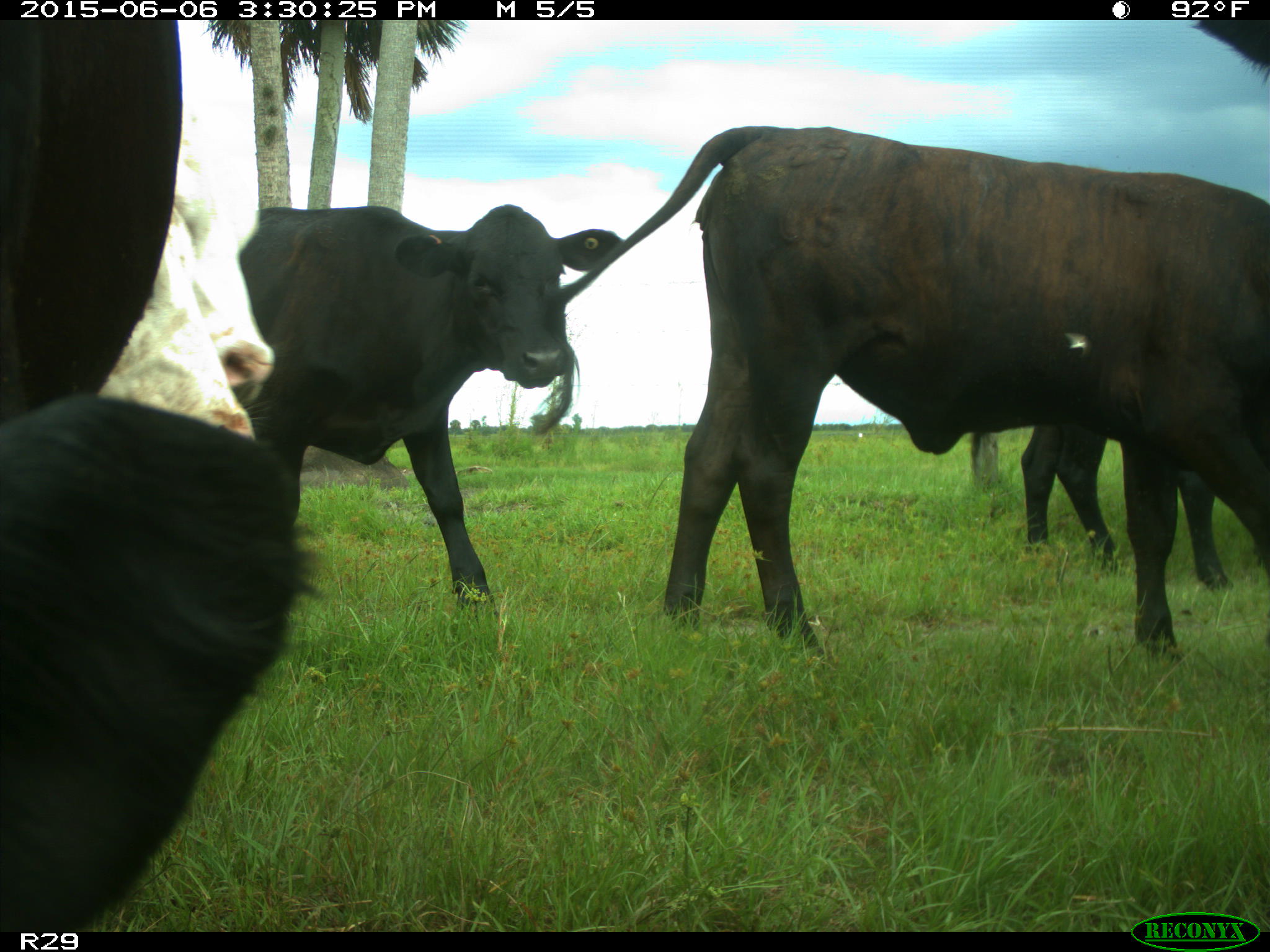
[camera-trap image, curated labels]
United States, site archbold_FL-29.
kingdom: Animalia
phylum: Chordata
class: Mammalia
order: Artiodactyla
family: Bovidae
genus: Bos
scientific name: Bos taurus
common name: domestic cow